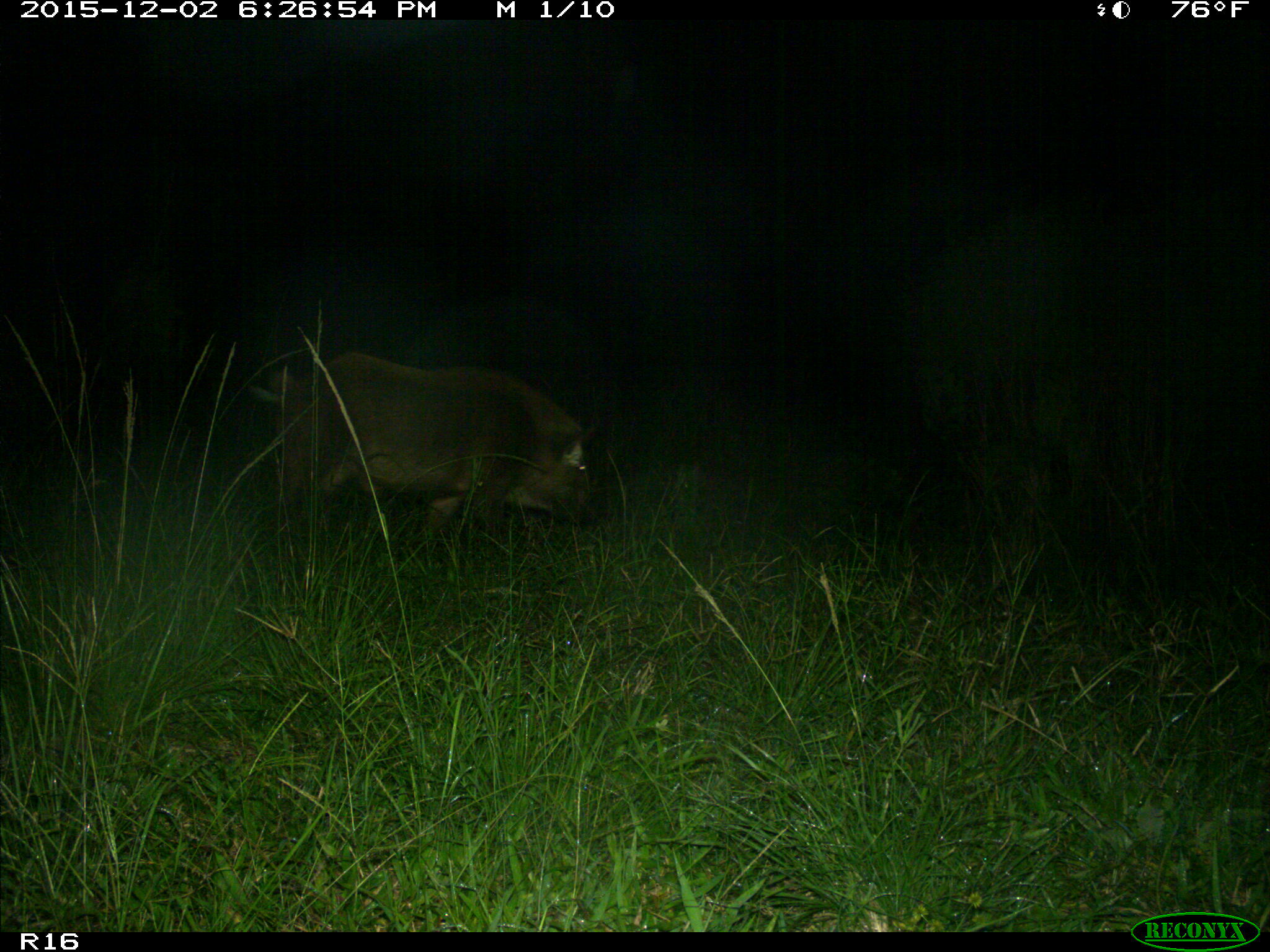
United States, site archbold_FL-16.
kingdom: Animalia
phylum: Chordata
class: Mammalia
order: Artiodactyla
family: Suidae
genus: Sus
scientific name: Sus scrofa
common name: wild boar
Sus scrofa (wild boar).